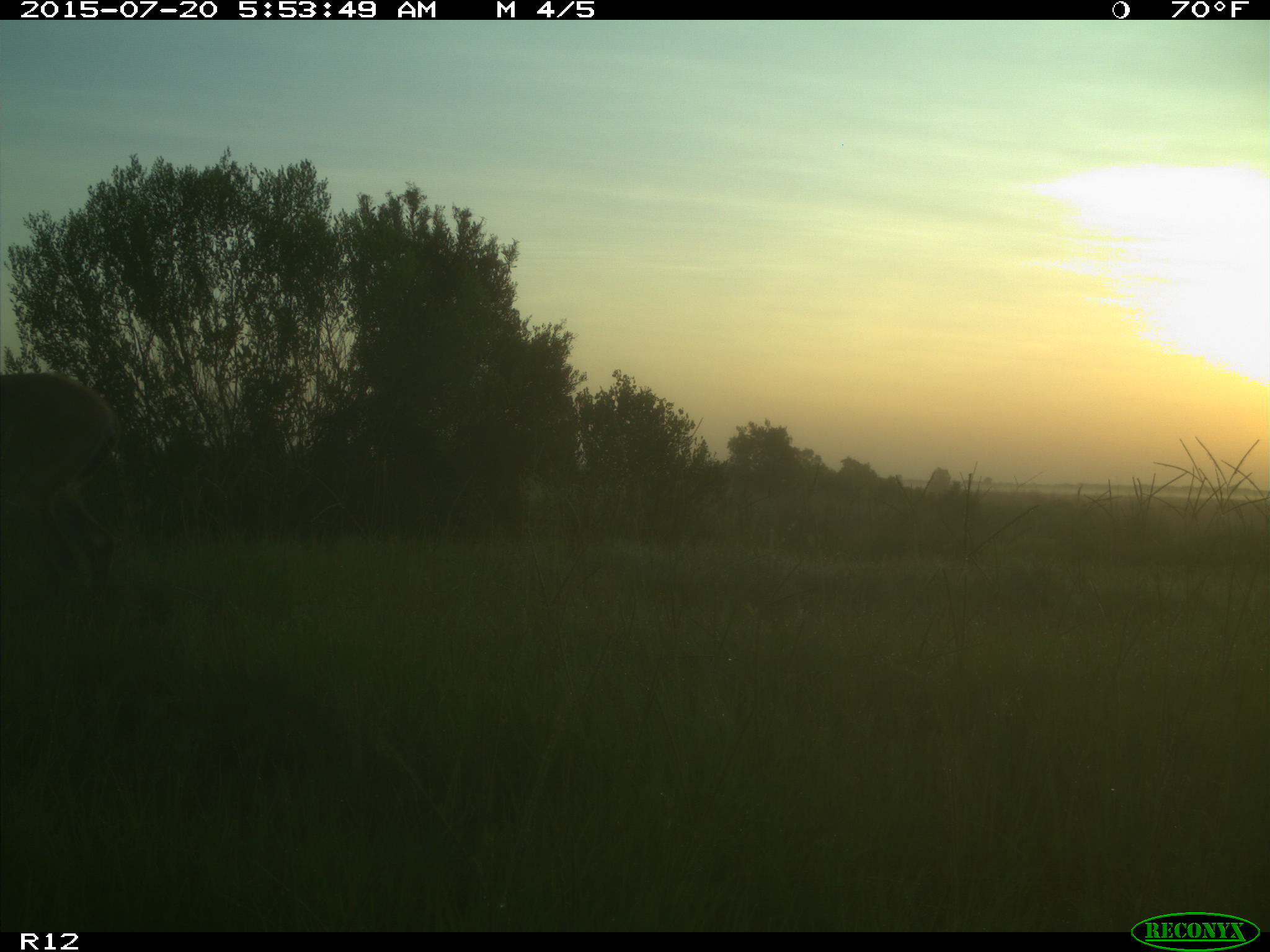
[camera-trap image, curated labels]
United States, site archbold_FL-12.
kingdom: Animalia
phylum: Chordata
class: Mammalia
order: Artiodactyla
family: Cervidae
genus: Odocoileus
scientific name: Odocoileus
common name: deer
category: unidentified deer